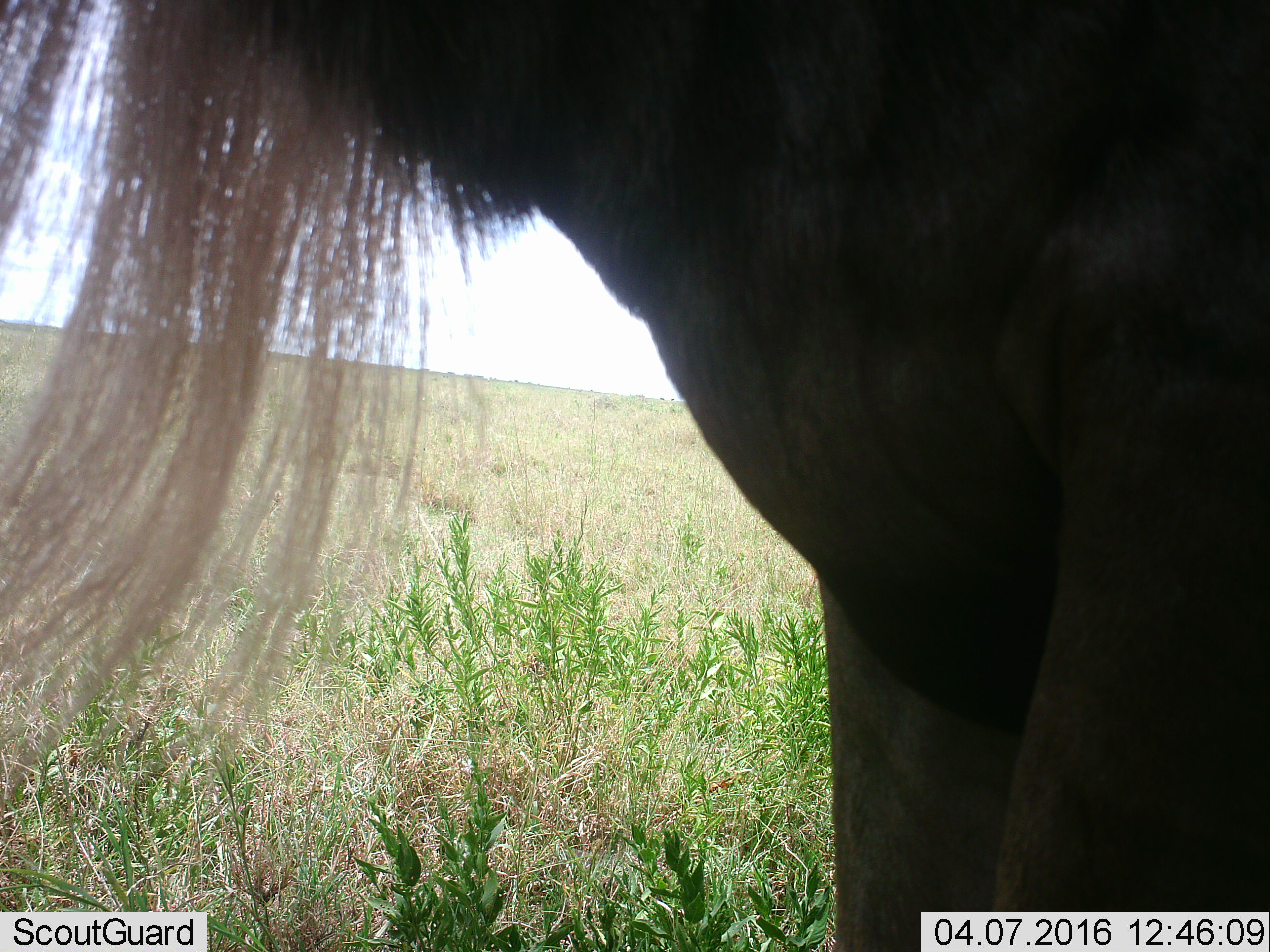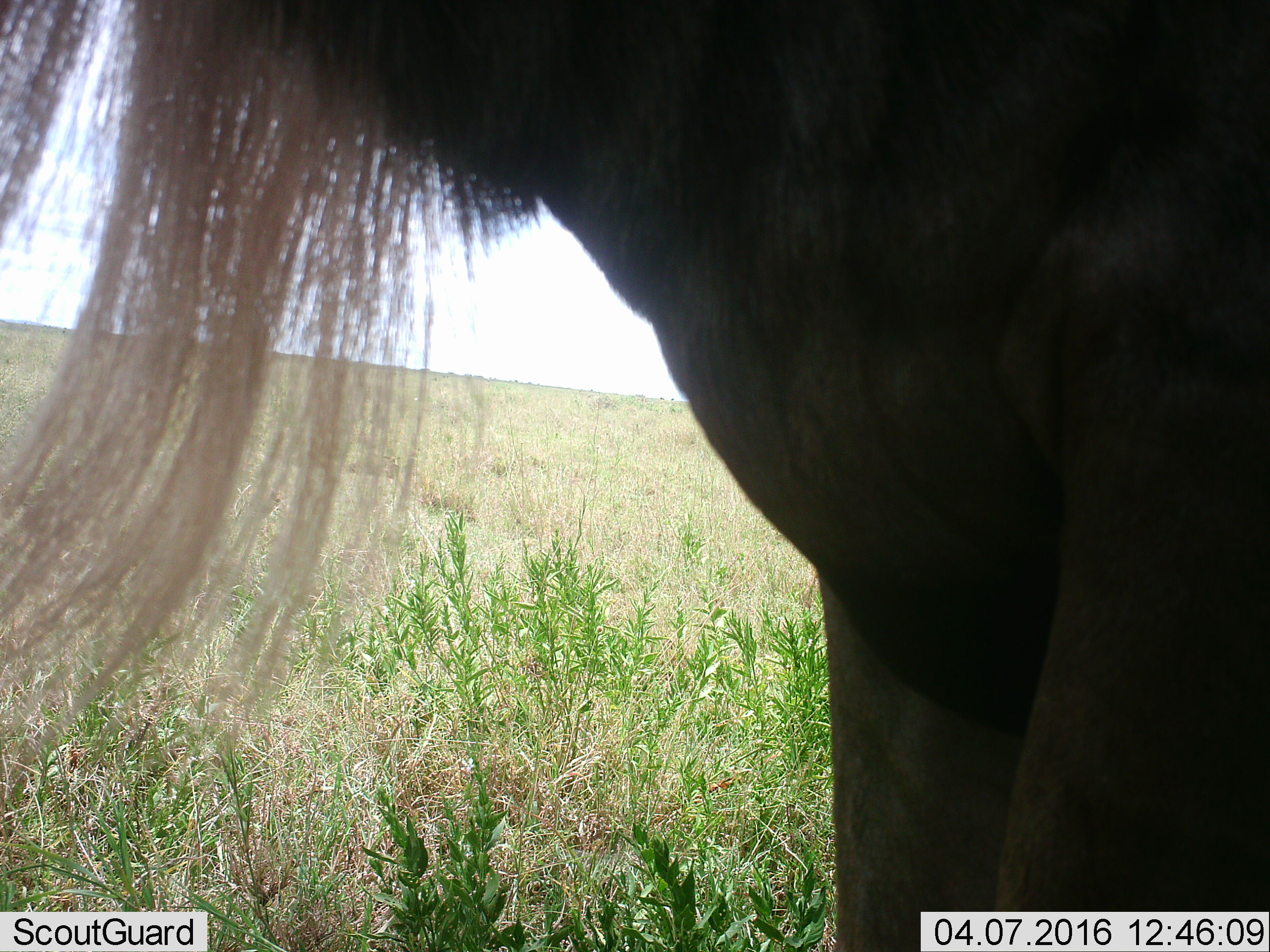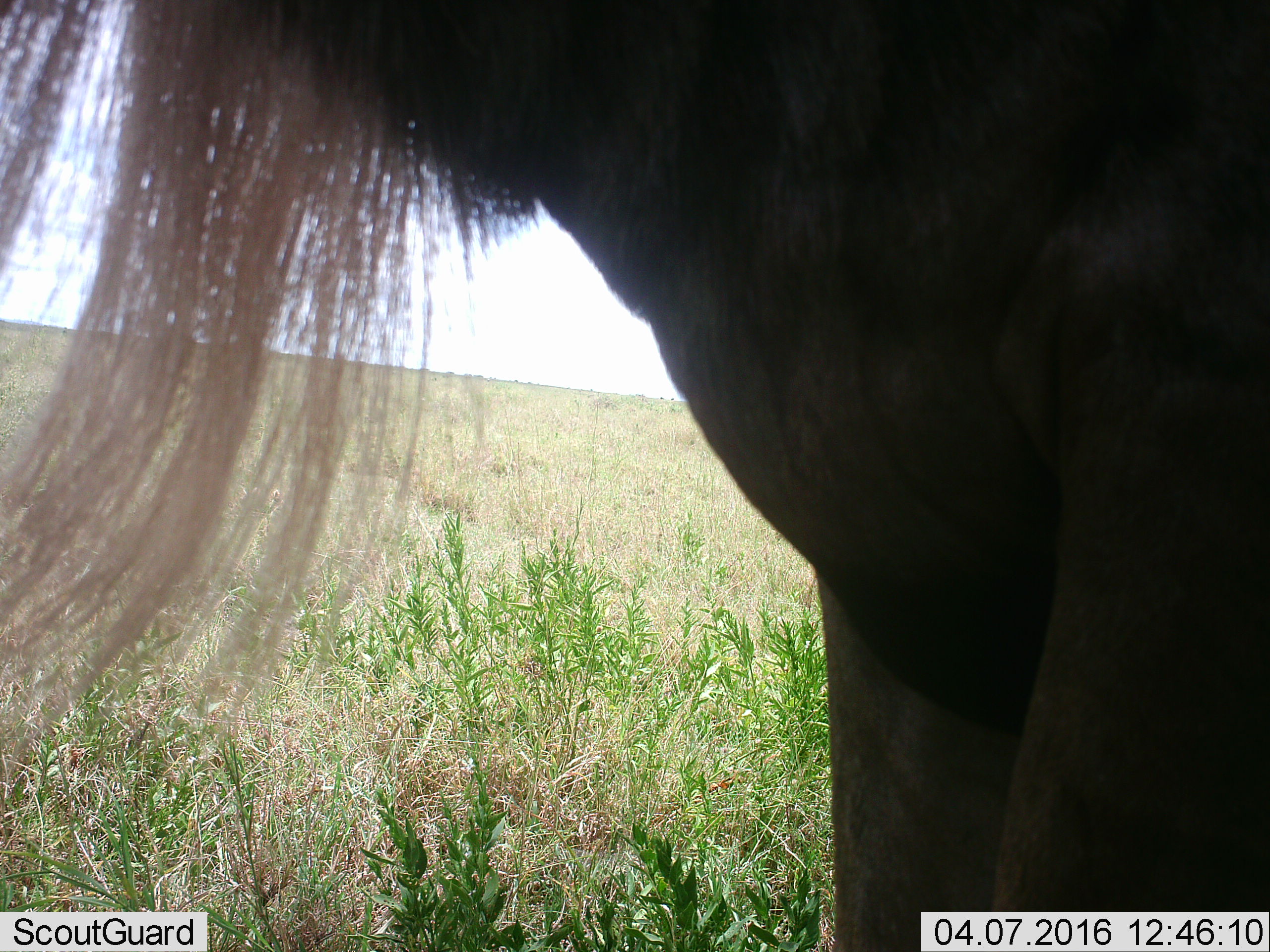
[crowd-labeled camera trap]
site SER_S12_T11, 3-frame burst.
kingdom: Animalia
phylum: Chordata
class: Mammalia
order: Artiodactyla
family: Bovidae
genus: Connochaetes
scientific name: Connochaetes taurinus taurinus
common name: blue wildebeest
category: wildebeestblue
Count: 1.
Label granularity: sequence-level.